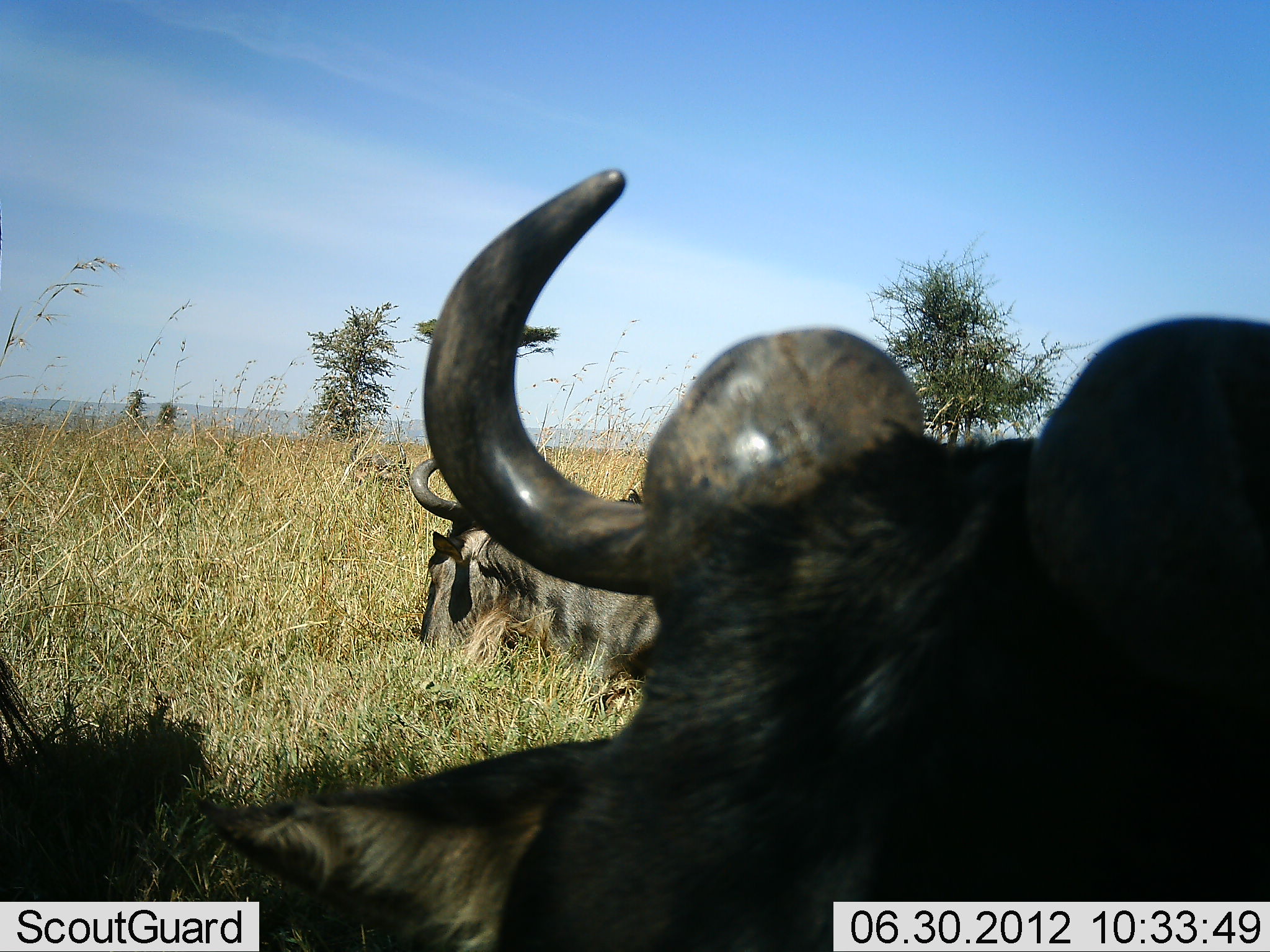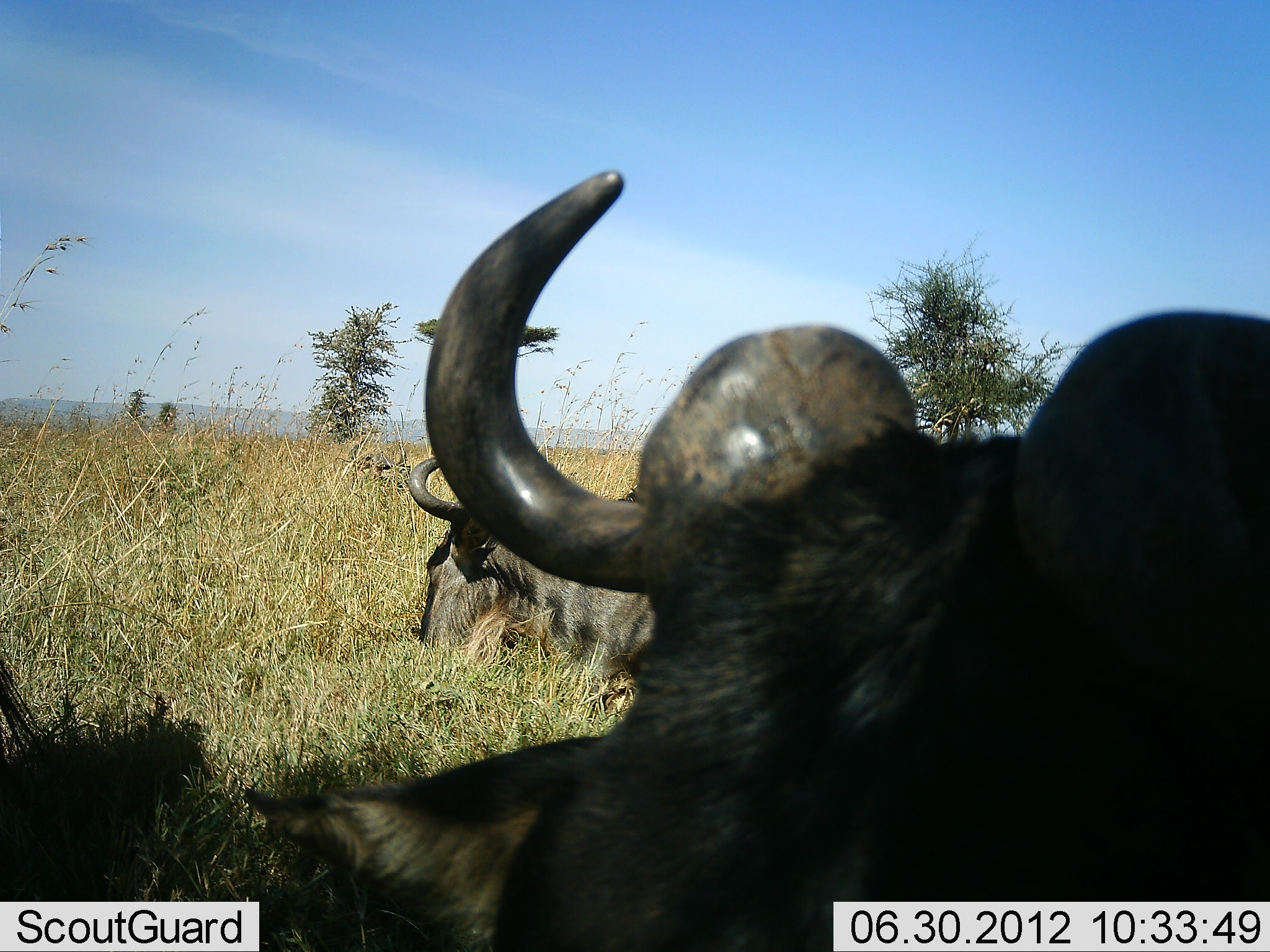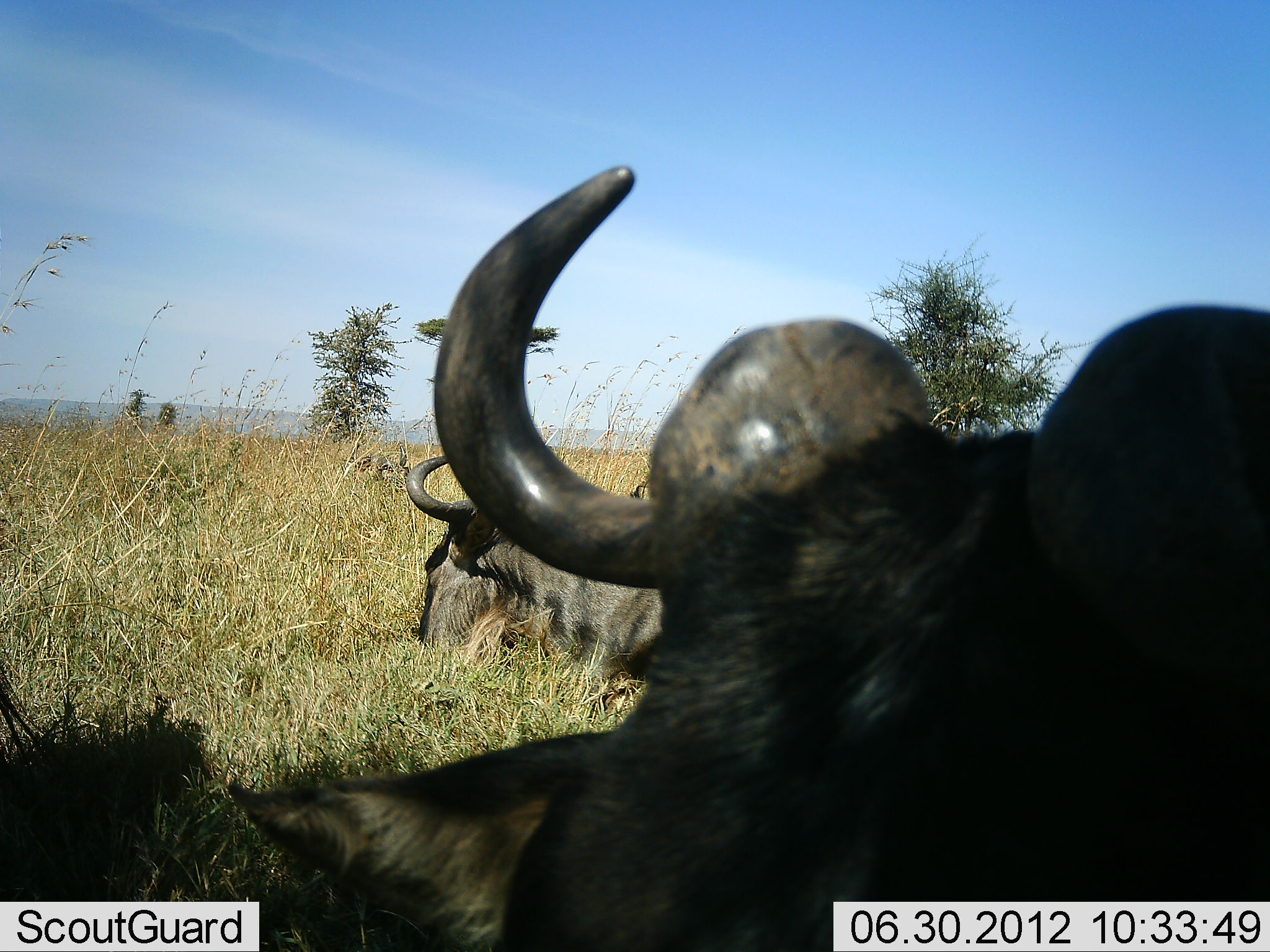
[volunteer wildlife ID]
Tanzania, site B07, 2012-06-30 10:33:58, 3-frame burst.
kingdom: Animalia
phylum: Chordata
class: Mammalia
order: Artiodactyla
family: Bovidae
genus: Connochaetes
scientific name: Connochaetes taurinus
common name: blue wildebeest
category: wildebeest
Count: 2.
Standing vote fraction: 10%.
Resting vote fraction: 80%.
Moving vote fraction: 0%.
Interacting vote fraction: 10%.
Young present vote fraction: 0%.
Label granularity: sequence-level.